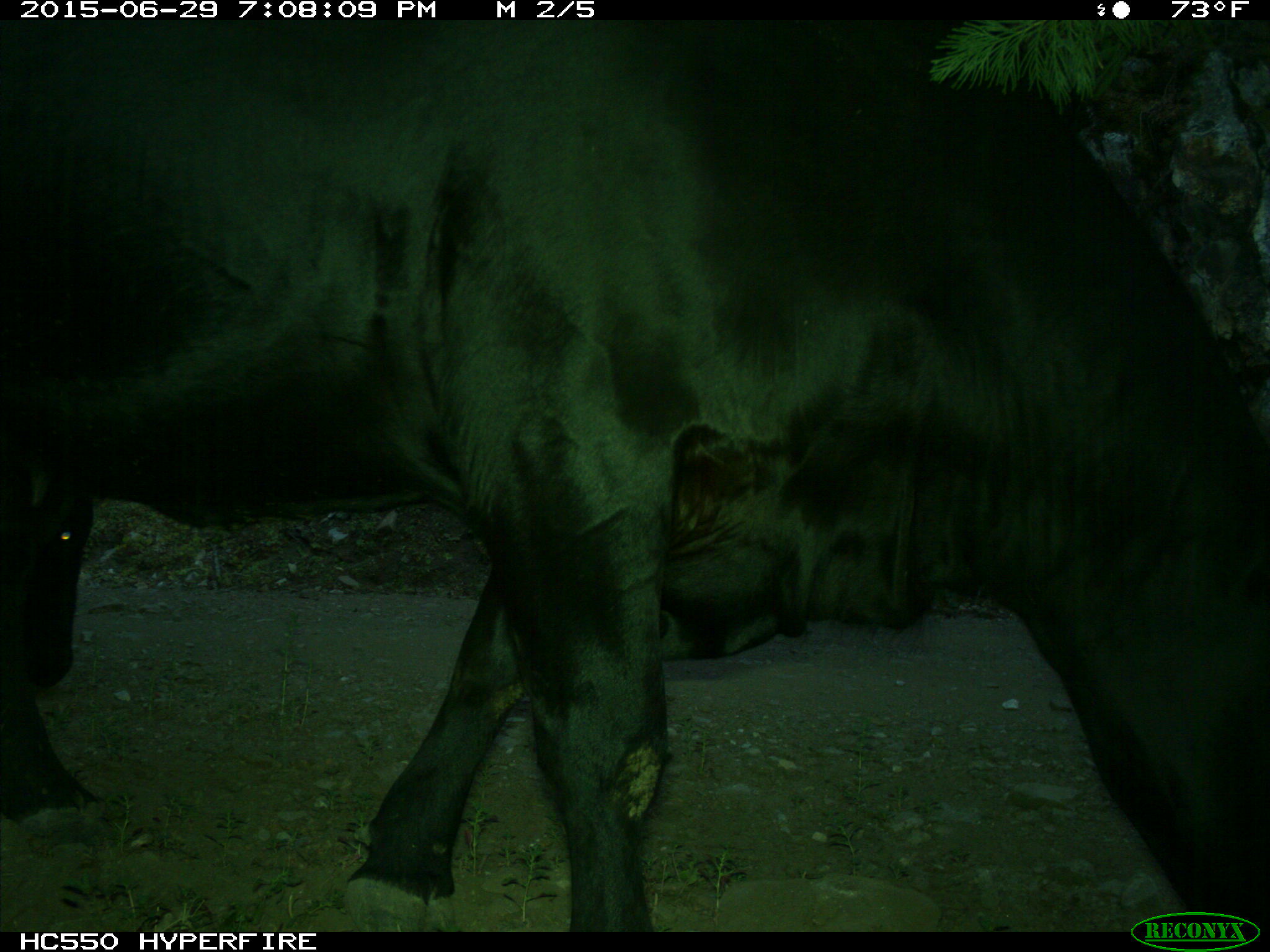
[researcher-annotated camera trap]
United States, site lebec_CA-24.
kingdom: Animalia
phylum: Chordata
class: Mammalia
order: Artiodactyla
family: Bovidae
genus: Bos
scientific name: Bos taurus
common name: domestic cow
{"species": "Bos taurus (domestic cow)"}